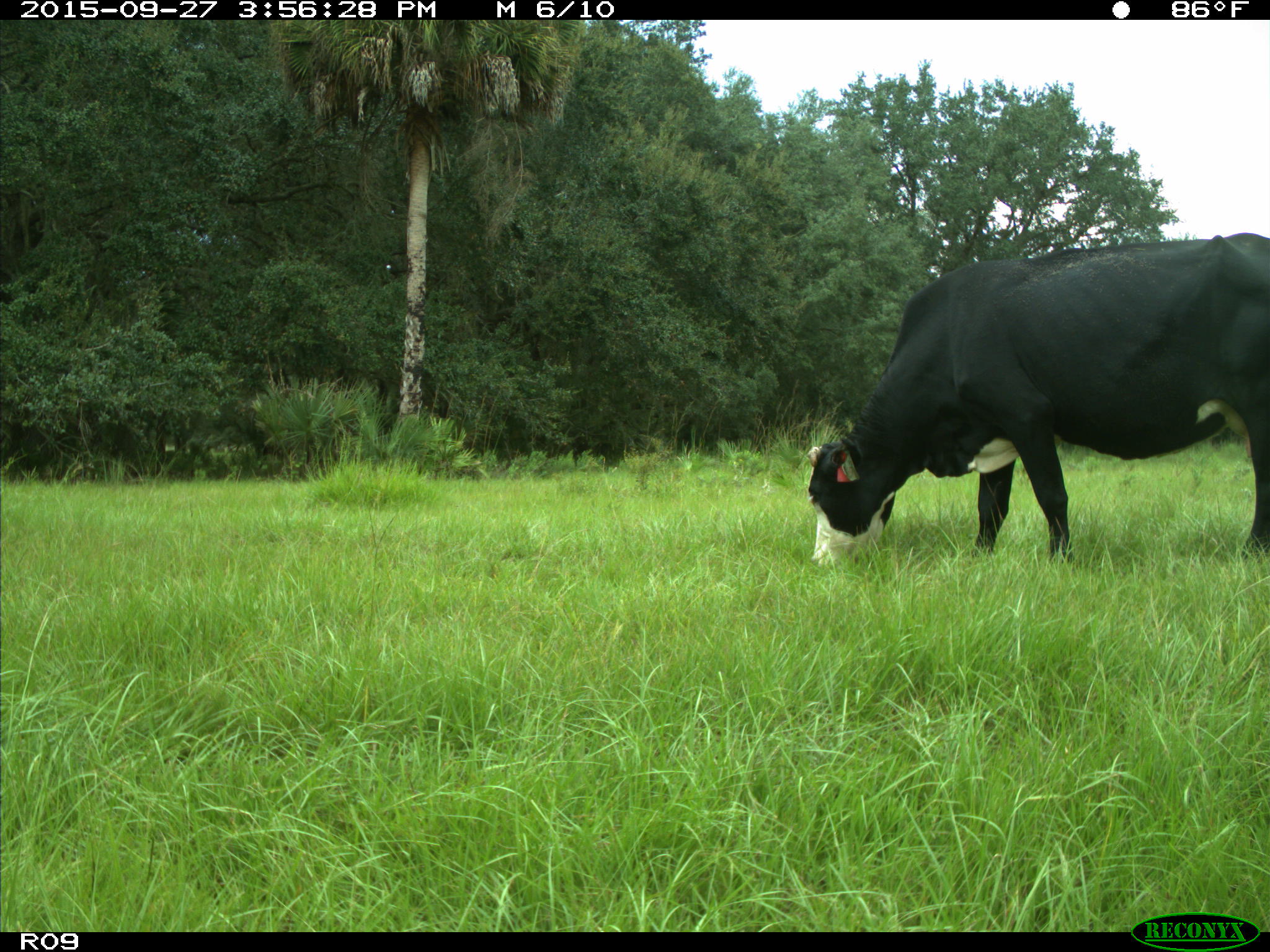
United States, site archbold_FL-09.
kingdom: Animalia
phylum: Chordata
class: Mammalia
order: Artiodactyla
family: Bovidae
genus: Bos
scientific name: Bos taurus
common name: domestic cow